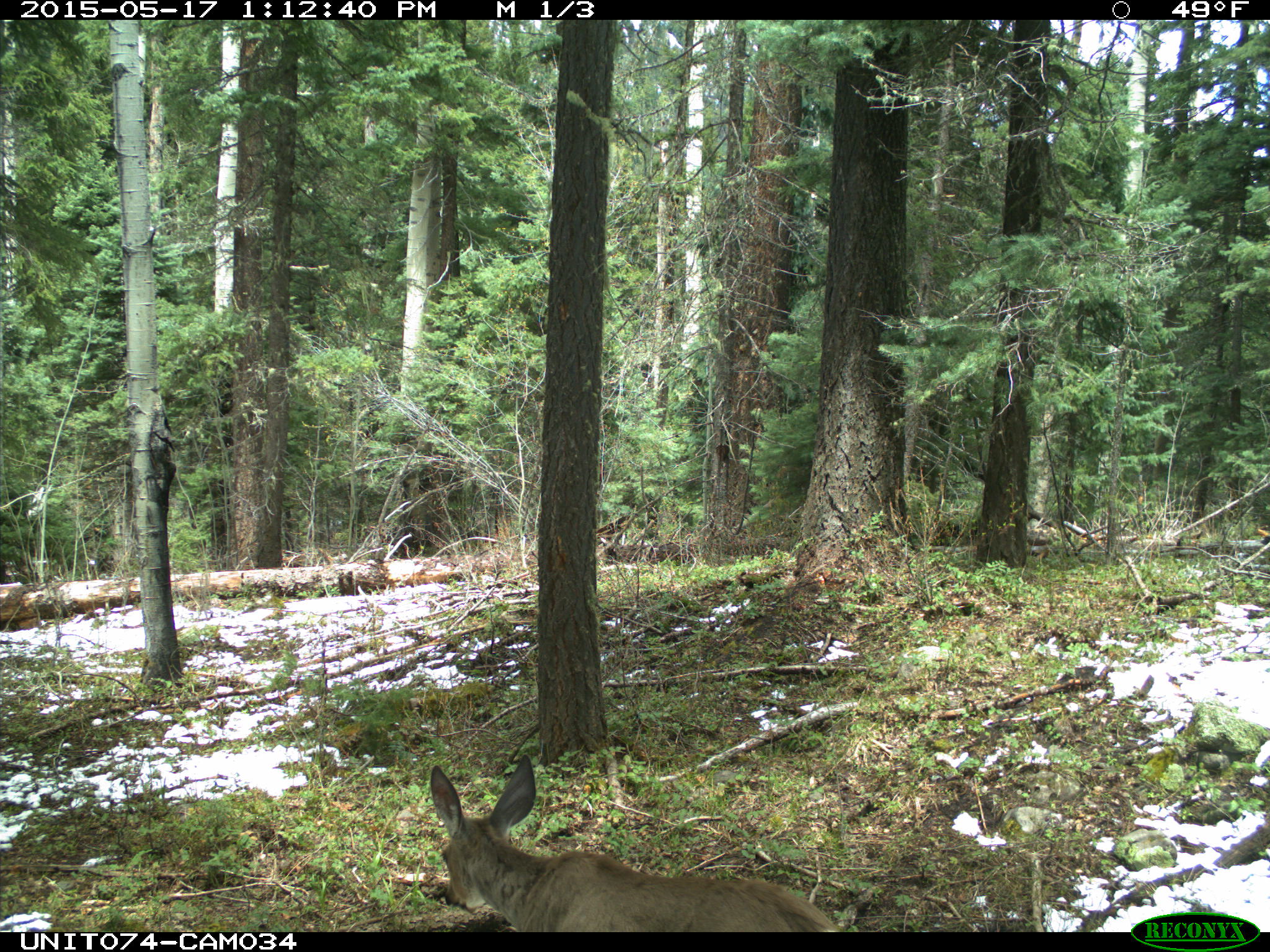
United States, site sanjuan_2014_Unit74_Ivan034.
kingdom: Animalia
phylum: Chordata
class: Mammalia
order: Artiodactyla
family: Cervidae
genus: Odocoileus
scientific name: Odocoileus hemionus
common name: mule deer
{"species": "Odocoileus hemionus (mule deer)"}